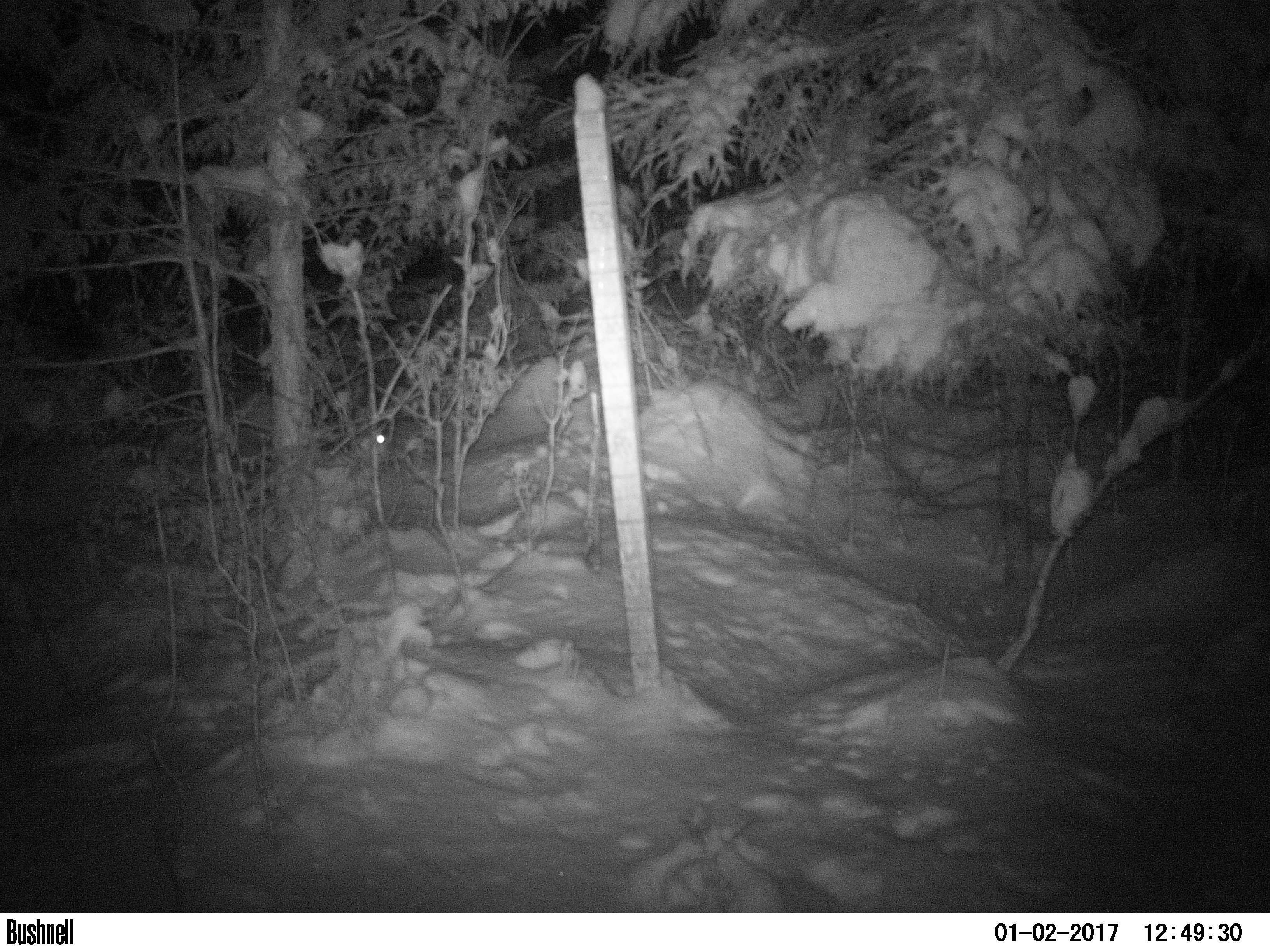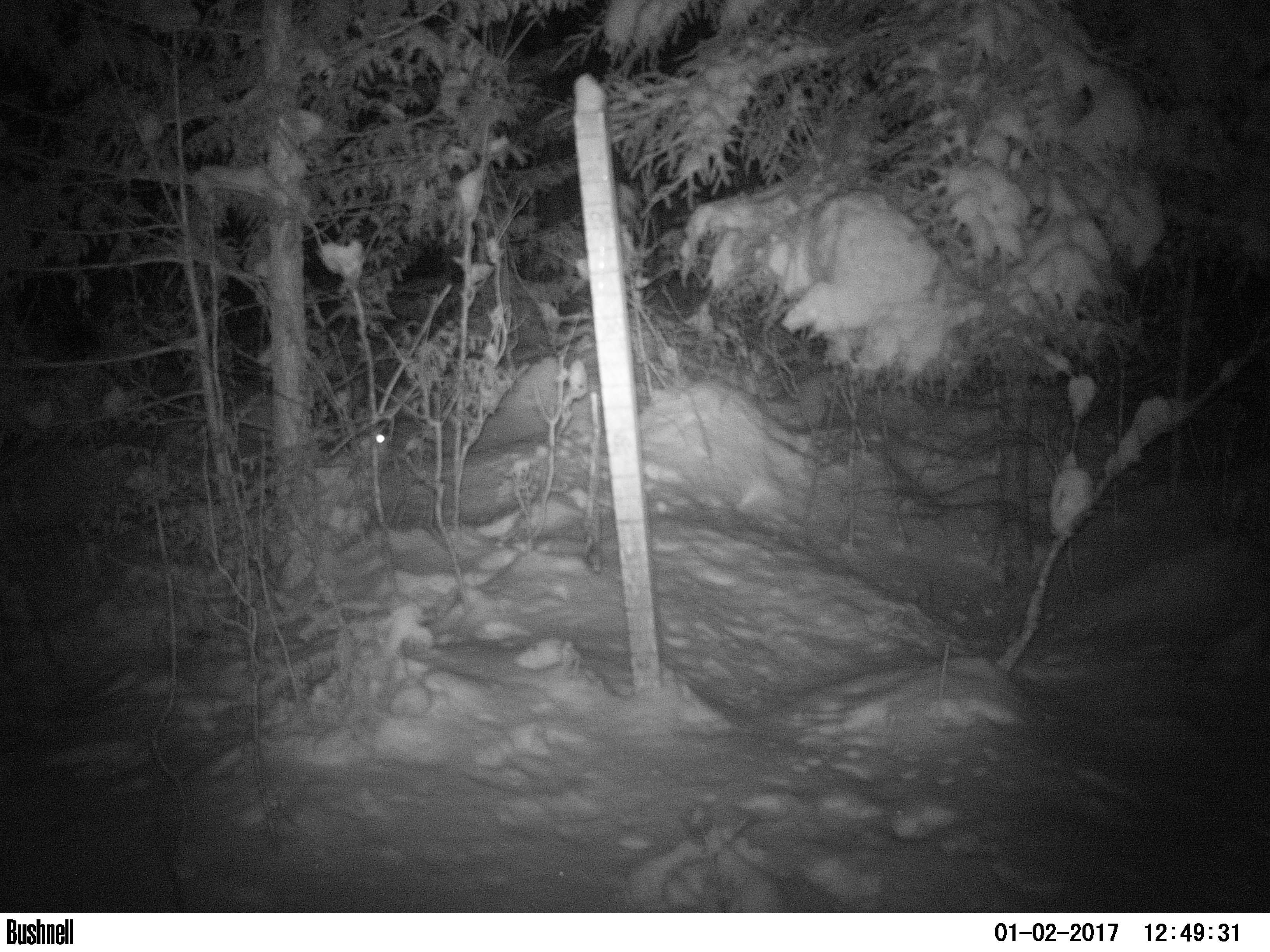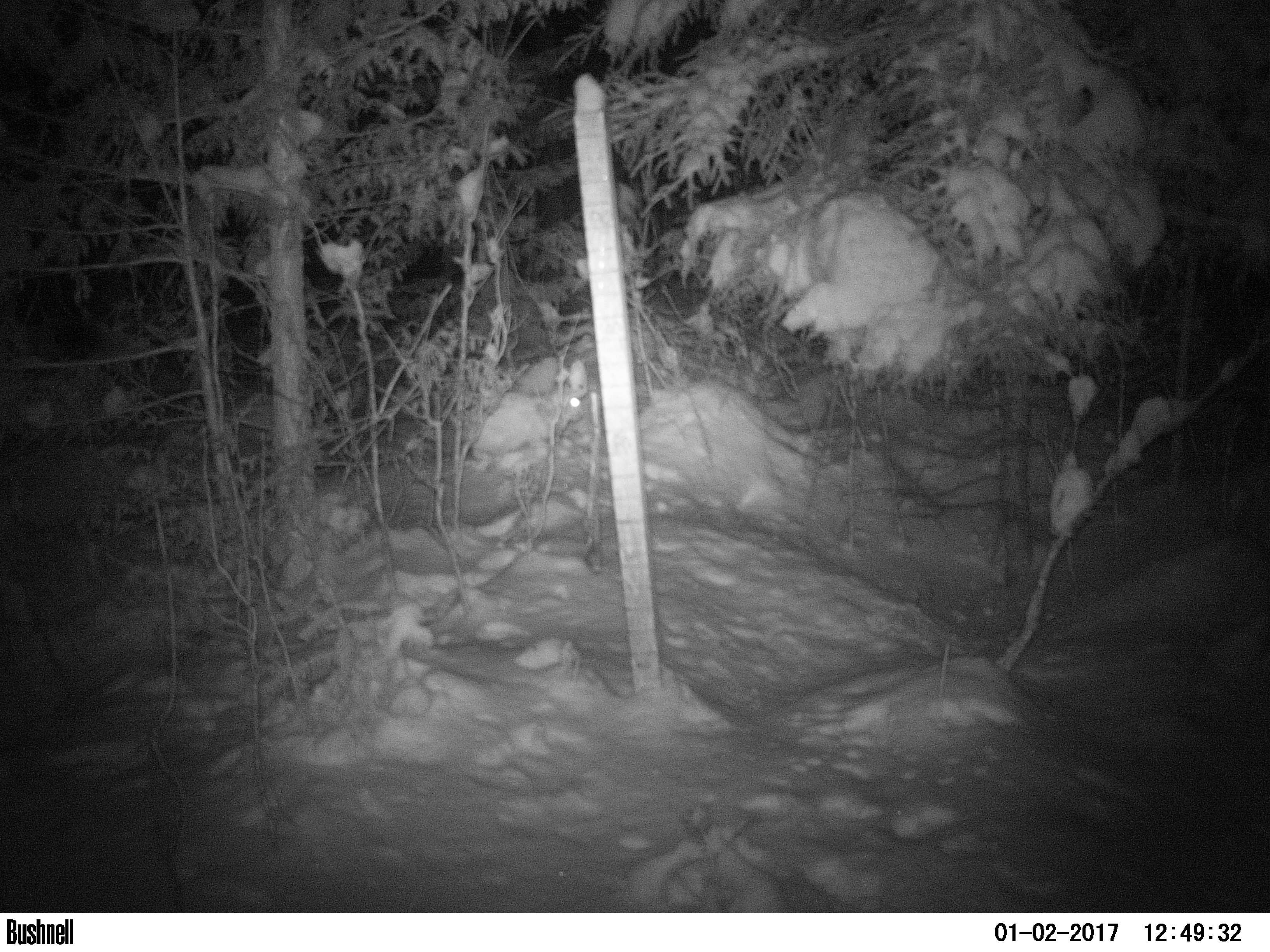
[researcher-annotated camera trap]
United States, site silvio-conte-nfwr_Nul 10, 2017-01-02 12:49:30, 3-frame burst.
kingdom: Animalia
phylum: Chordata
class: Mammalia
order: Lagomorpha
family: Leporidae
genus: Lepus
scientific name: Lepus americanus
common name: snowshoe hare